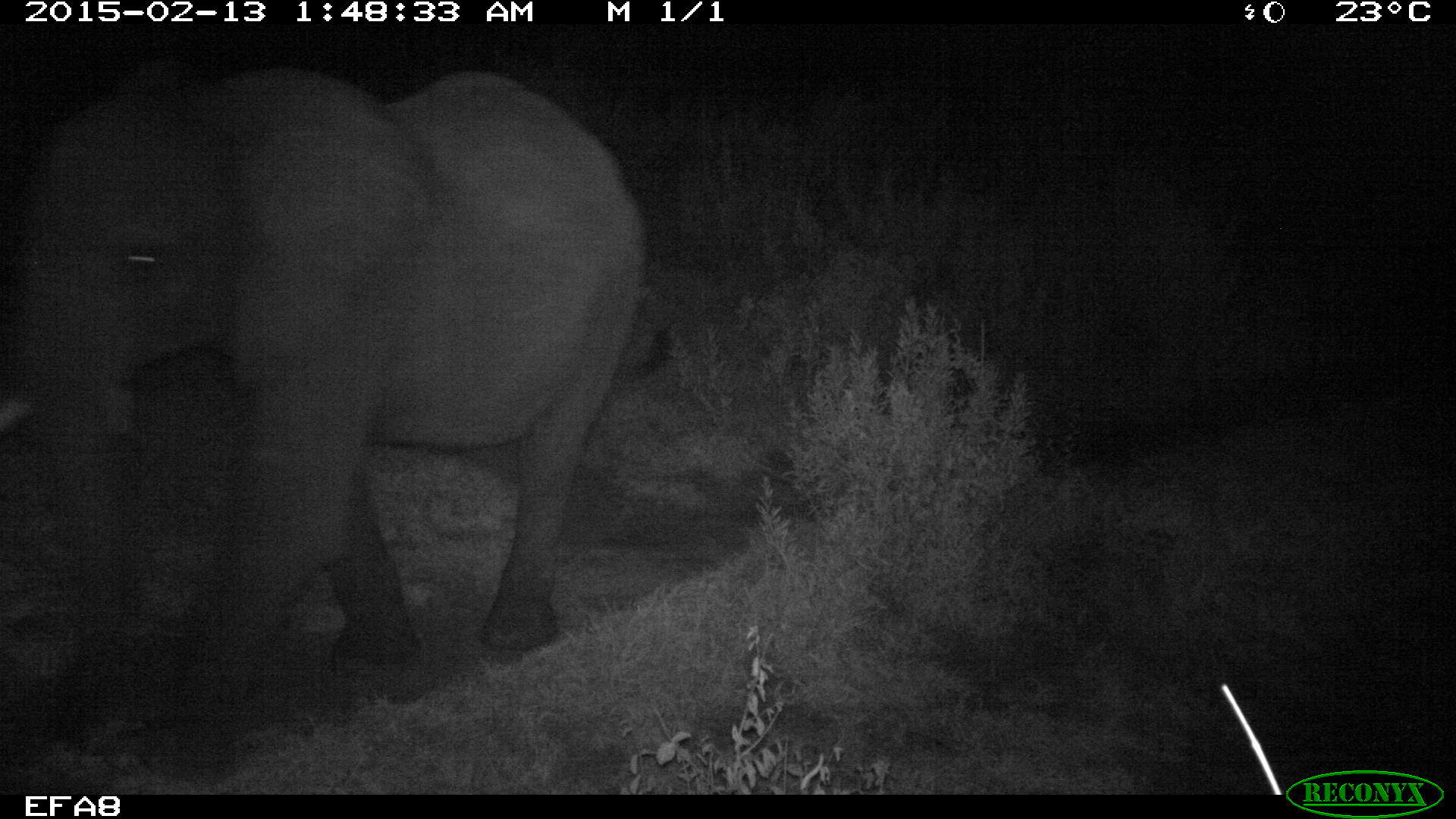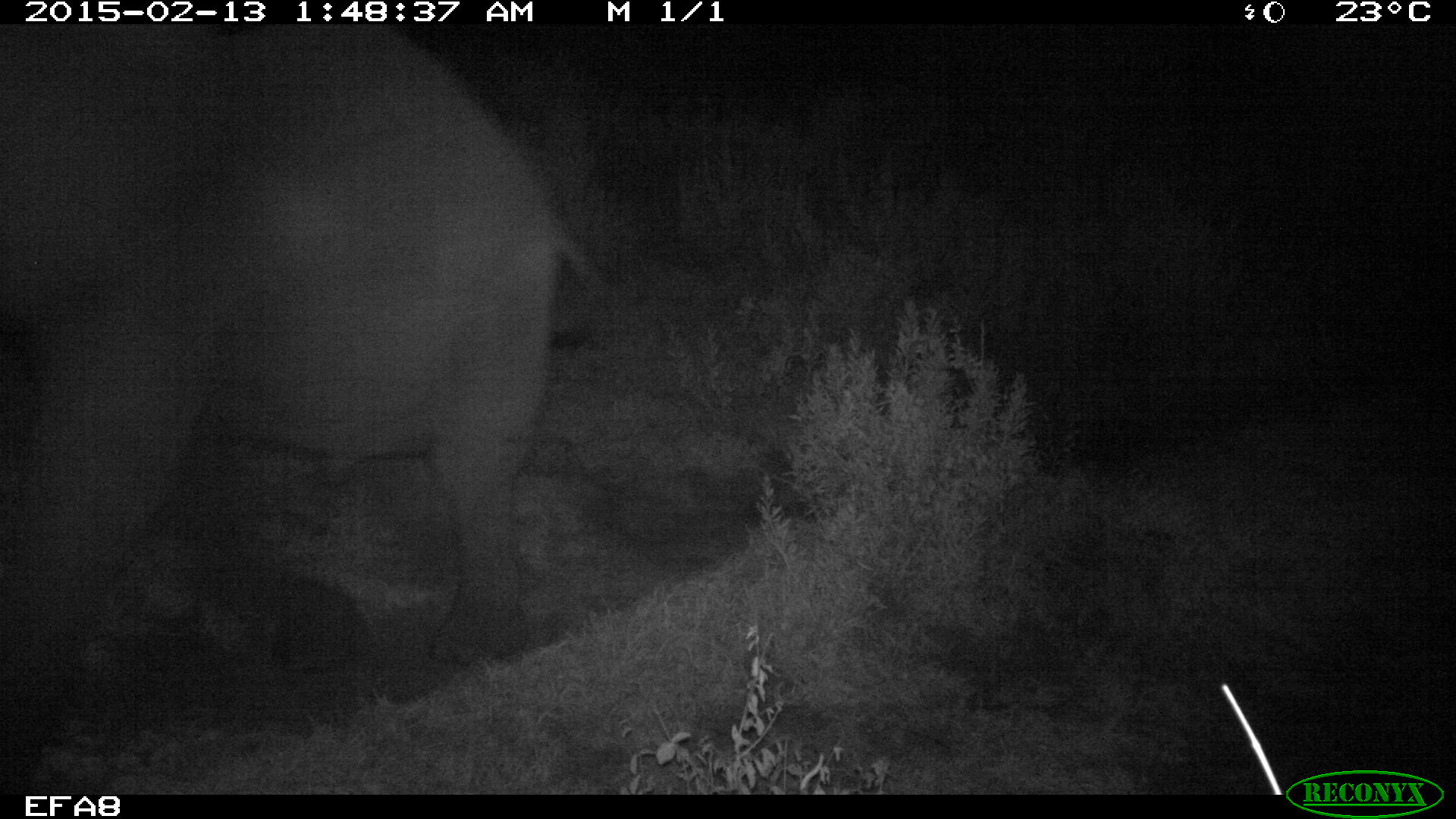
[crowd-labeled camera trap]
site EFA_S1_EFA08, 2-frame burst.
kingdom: Animalia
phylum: Chordata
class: Mammalia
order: Proboscidea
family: Elephantidae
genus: Loxodonta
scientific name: Loxodonta africana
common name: african bush elephant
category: elephant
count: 1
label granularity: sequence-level